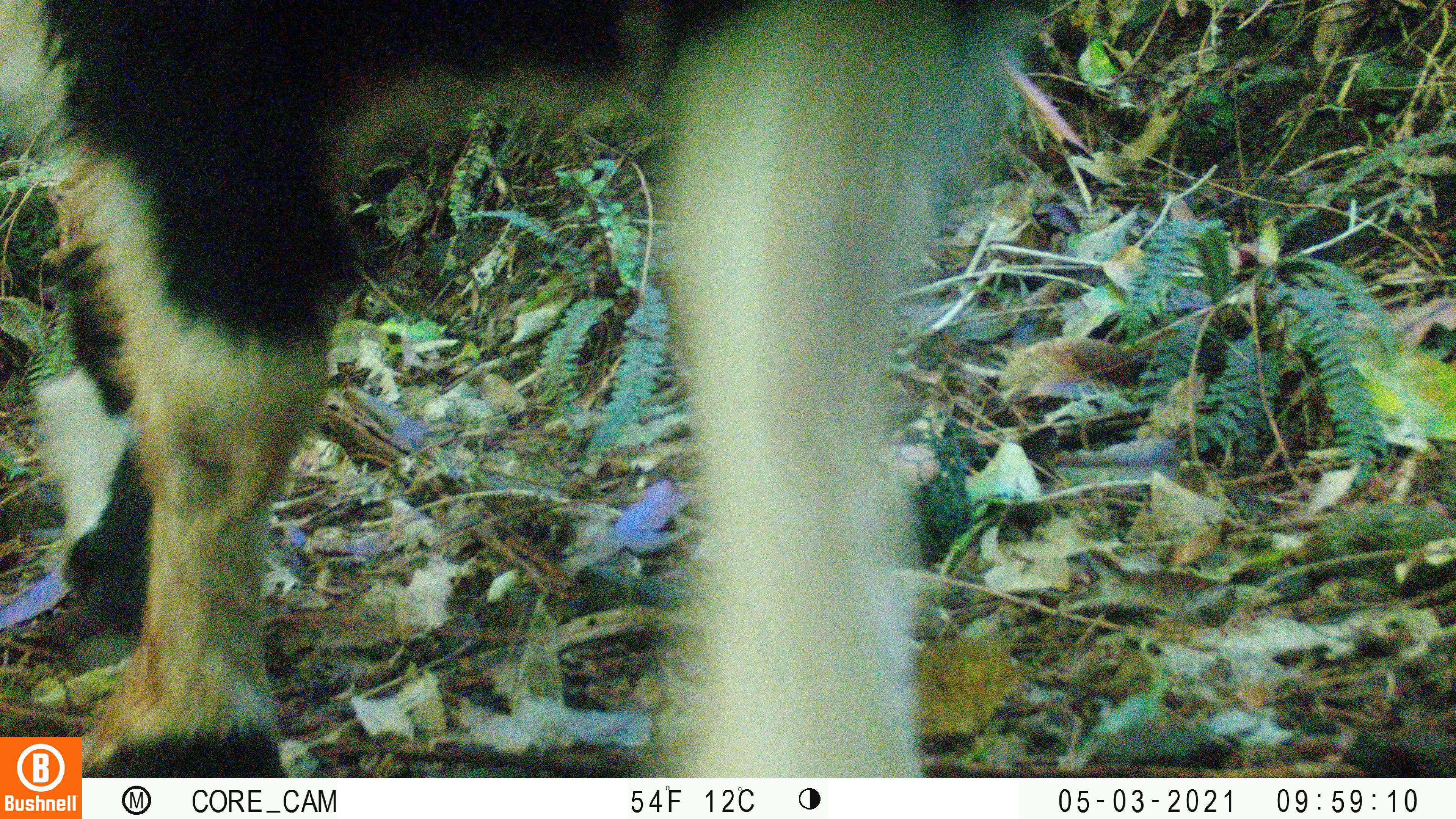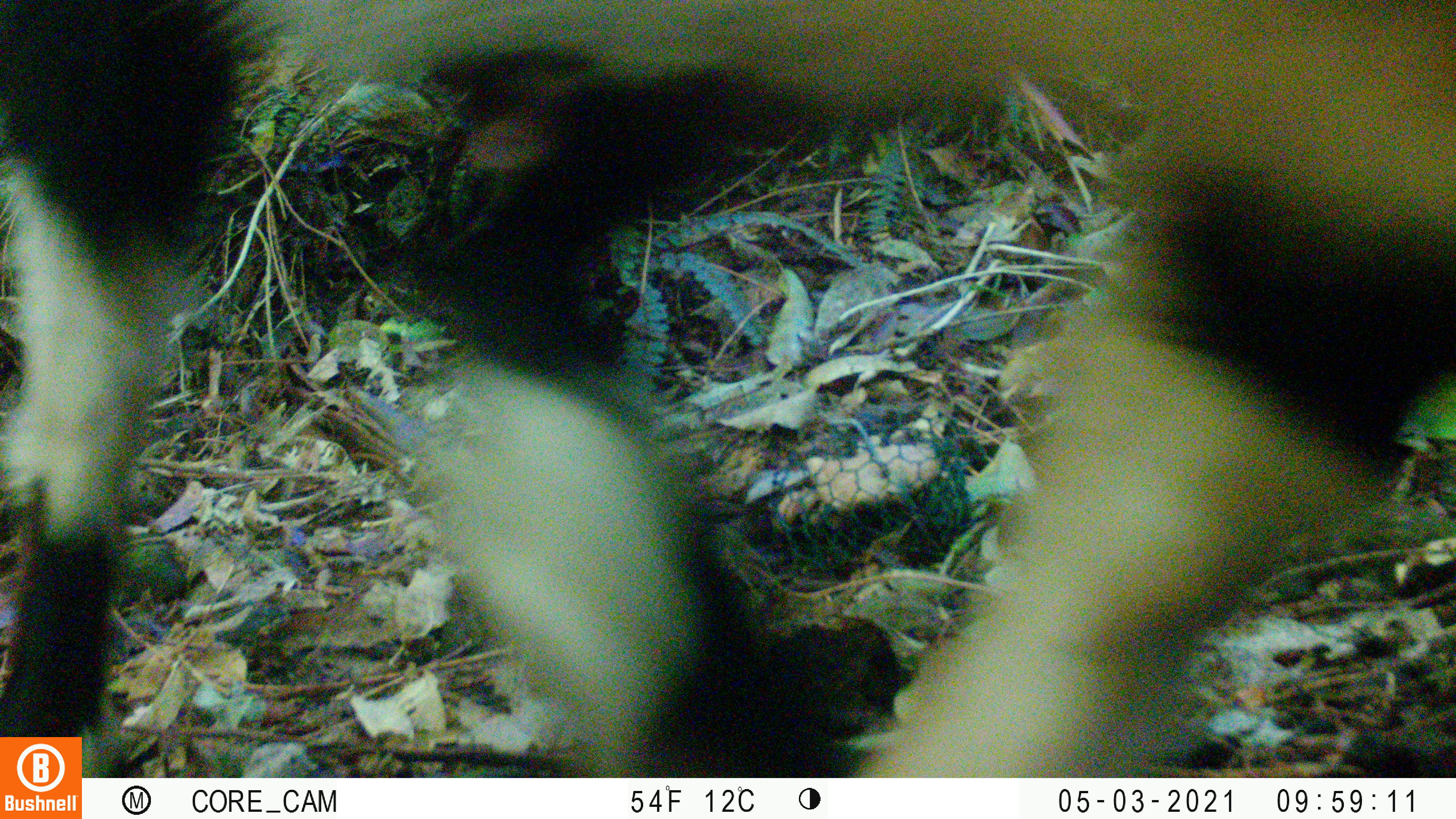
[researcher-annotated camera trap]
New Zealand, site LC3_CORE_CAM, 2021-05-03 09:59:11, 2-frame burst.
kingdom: Animalia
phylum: Chordata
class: Mammalia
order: Artiodactyla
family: Bovidae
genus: Capra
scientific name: Capra hircus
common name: goat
Goat (Capra hircus).